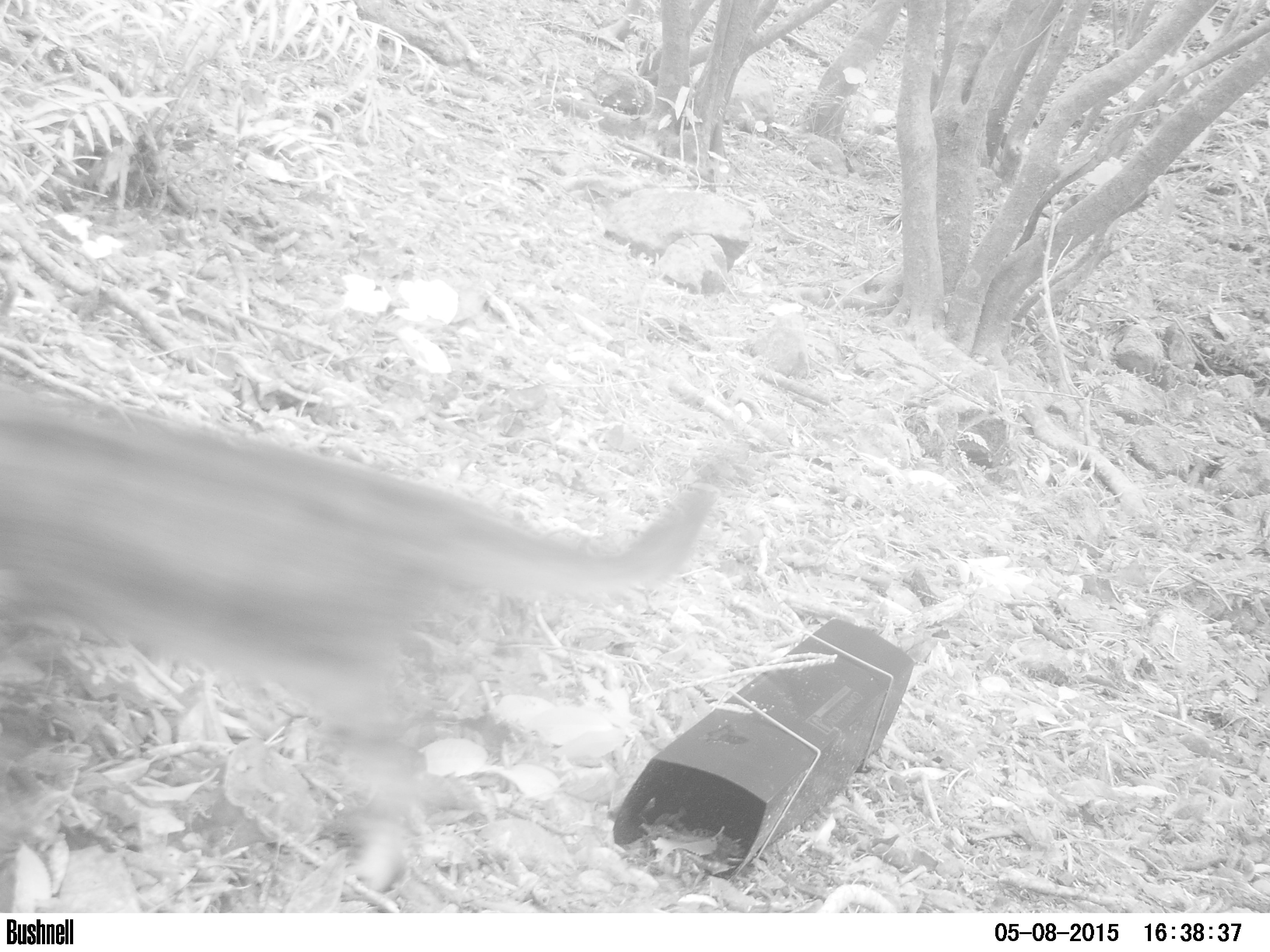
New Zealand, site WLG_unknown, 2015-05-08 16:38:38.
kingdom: Animalia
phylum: Chordata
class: Mammalia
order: Carnivora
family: Felidae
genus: Felis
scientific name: Felis catus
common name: domestic cat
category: cat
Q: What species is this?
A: Cat (domestic cat) (Felis catus).